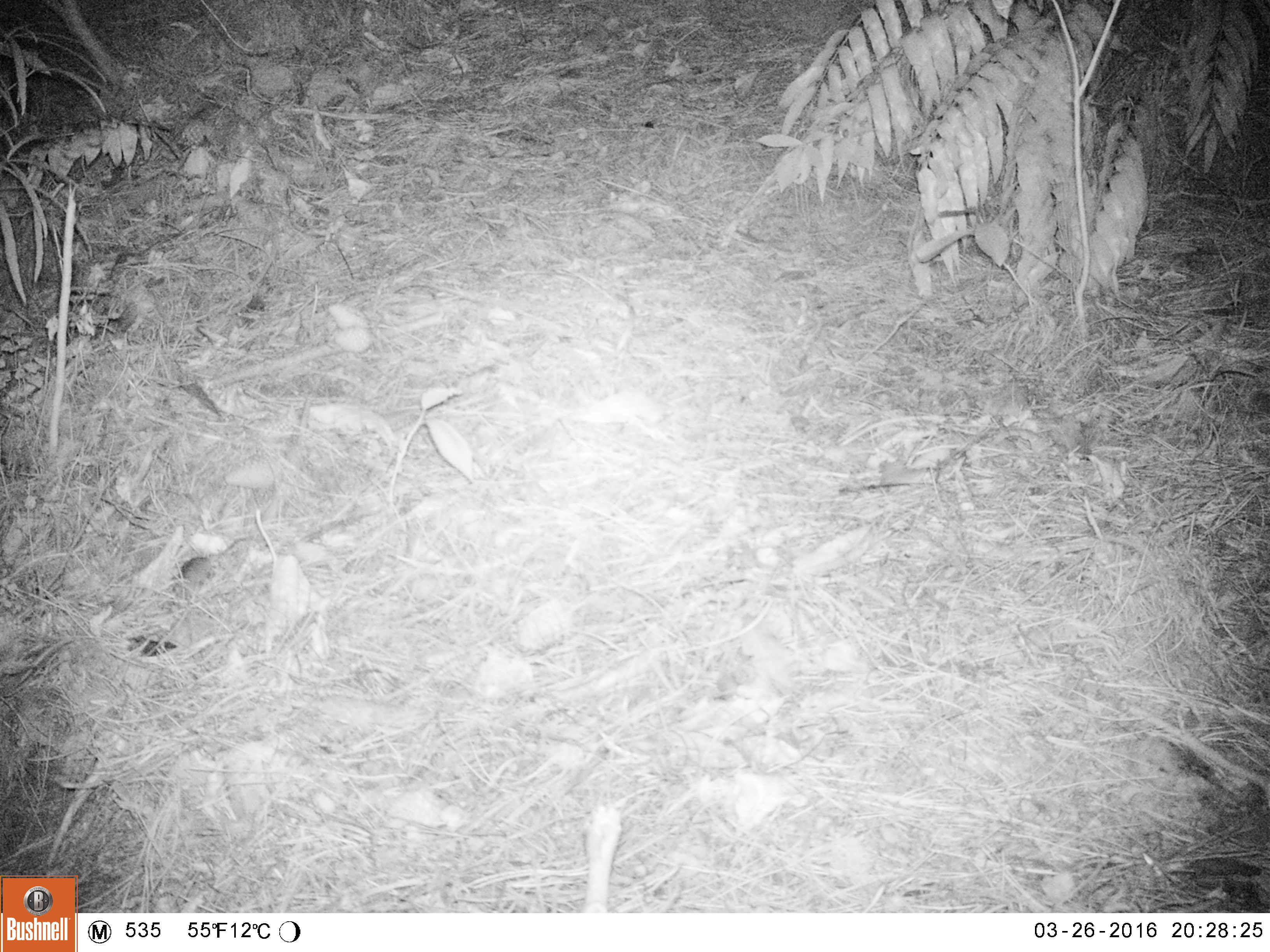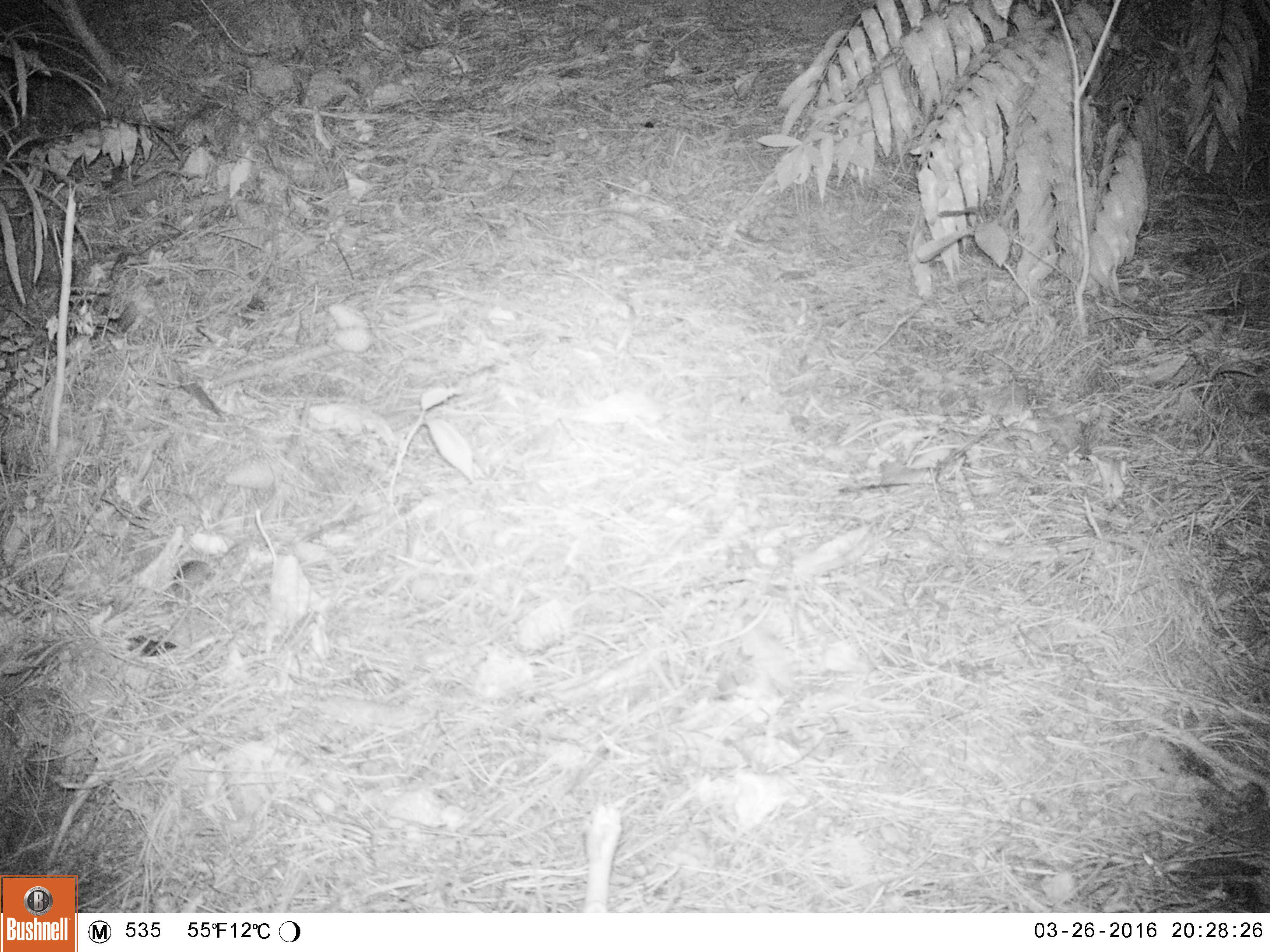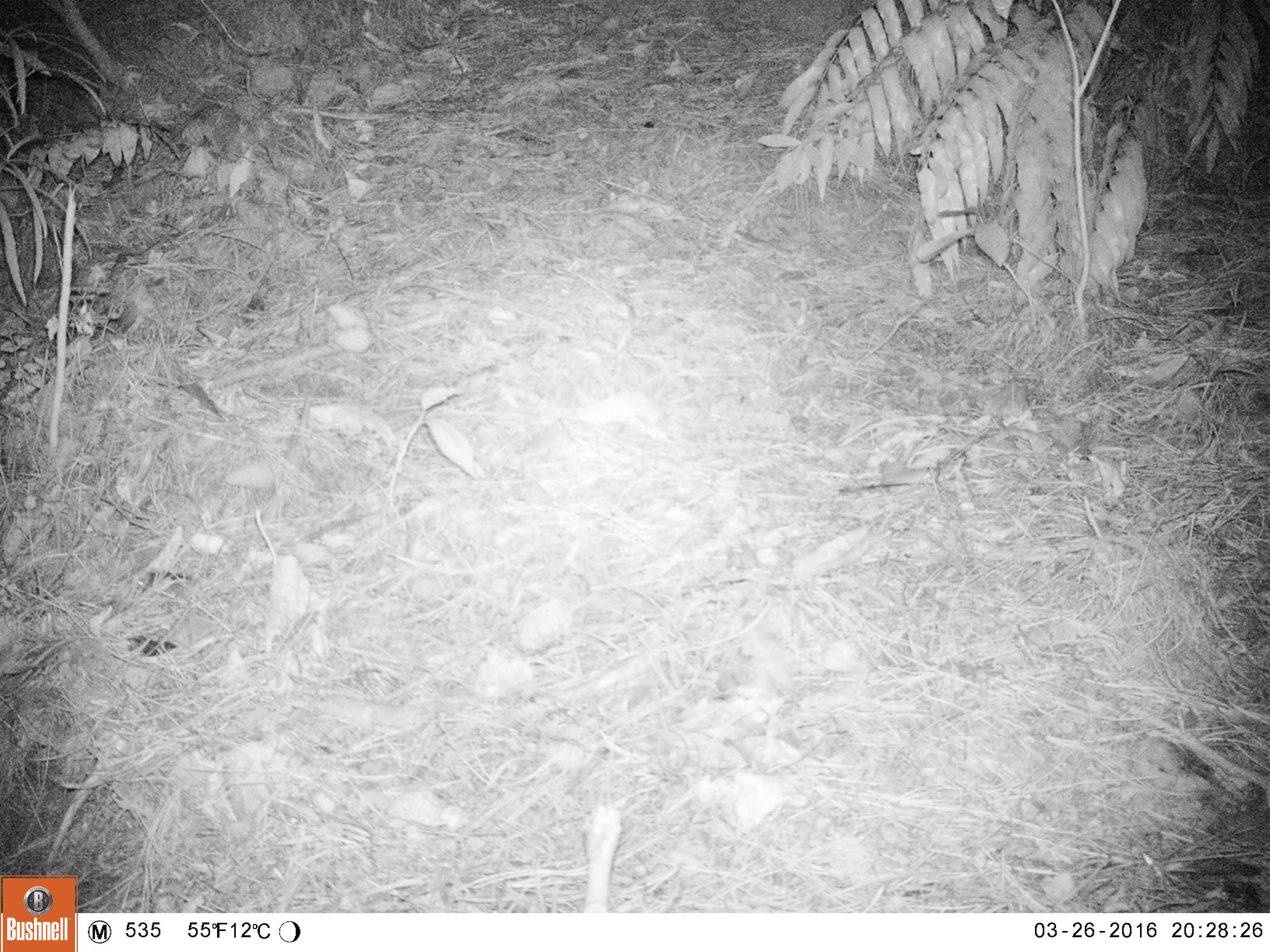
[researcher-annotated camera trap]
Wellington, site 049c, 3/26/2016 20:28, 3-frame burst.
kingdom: Animalia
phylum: Chordata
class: Mammalia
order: Rodentia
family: Muridae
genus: Mus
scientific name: Mus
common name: mouse